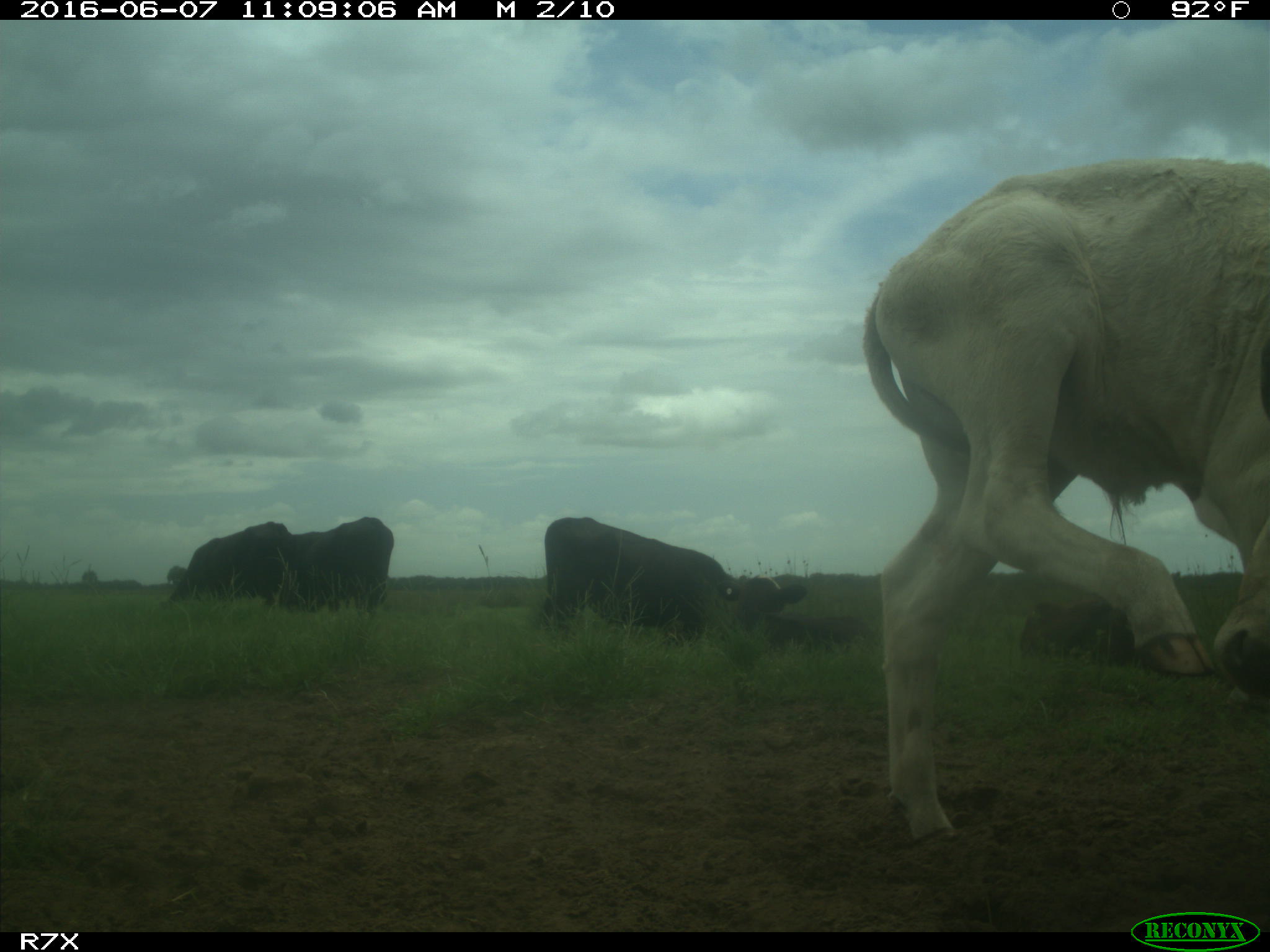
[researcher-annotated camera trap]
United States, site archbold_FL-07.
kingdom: Animalia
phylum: Chordata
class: Mammalia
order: Artiodactyla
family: Bovidae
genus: Bos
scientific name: Bos taurus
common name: domestic cow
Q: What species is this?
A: Bos taurus (domestic cow).